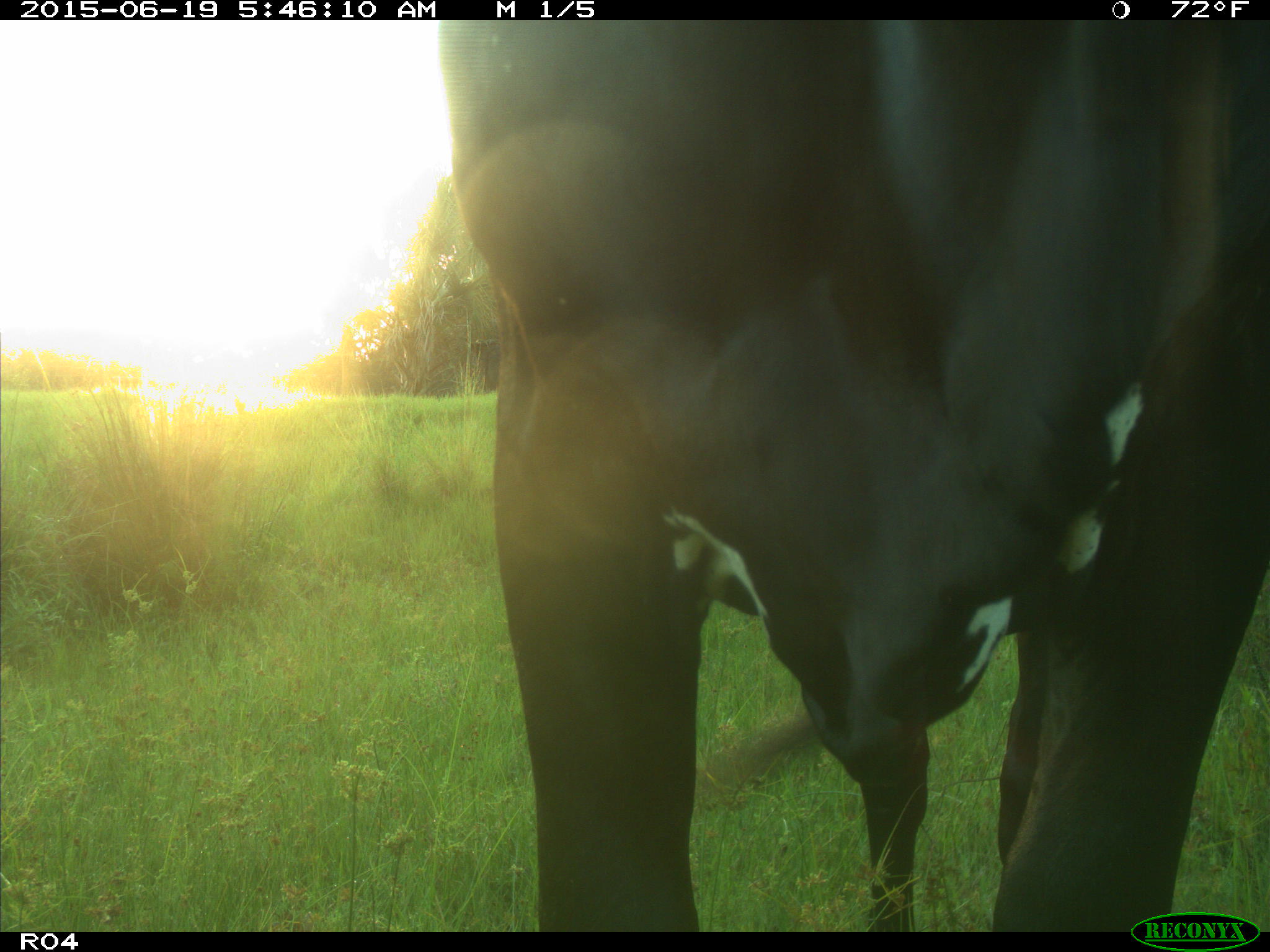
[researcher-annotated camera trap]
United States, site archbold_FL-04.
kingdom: Animalia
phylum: Chordata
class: Mammalia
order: Artiodactyla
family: Bovidae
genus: Bos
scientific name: Bos taurus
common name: domestic cow